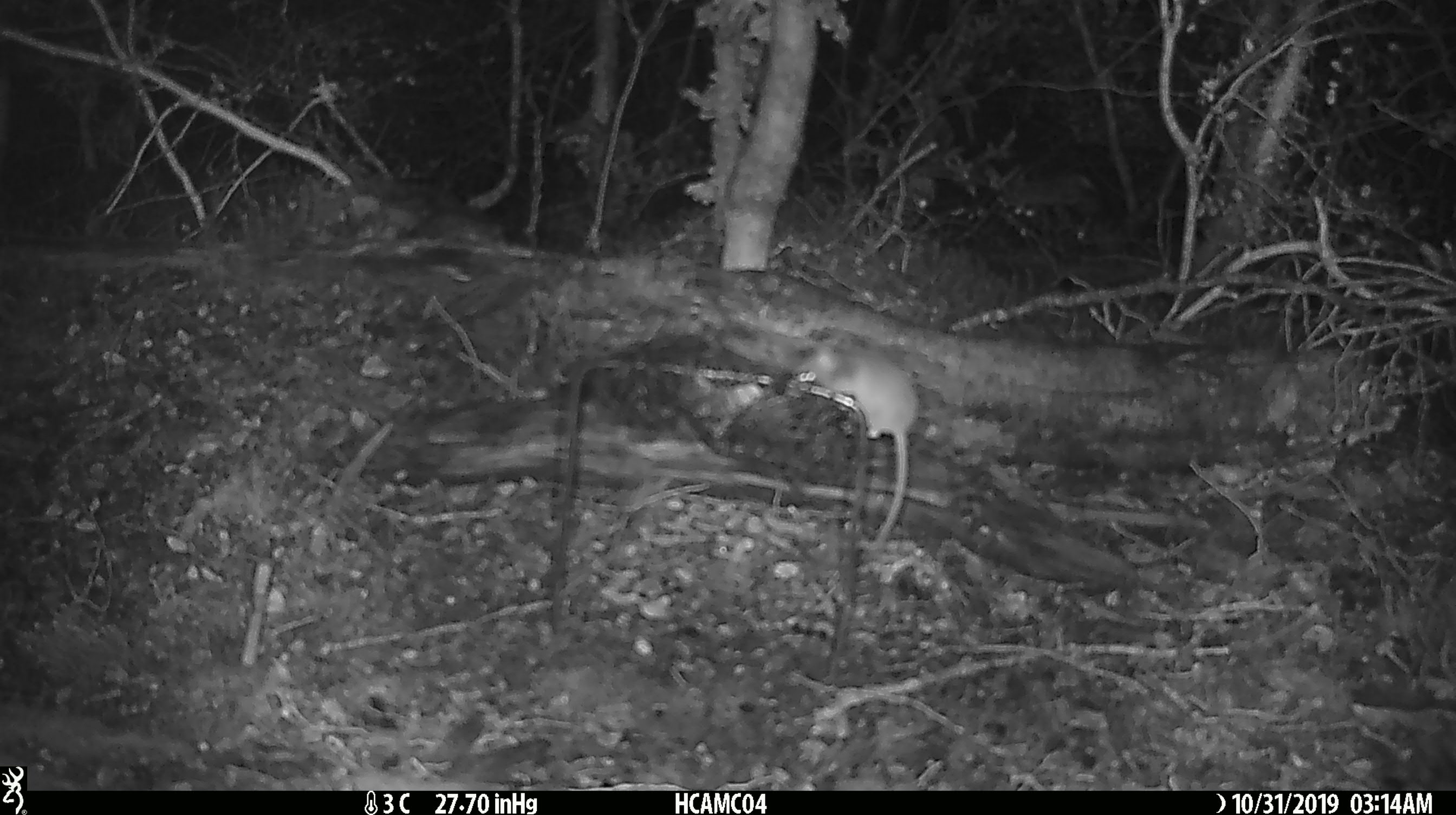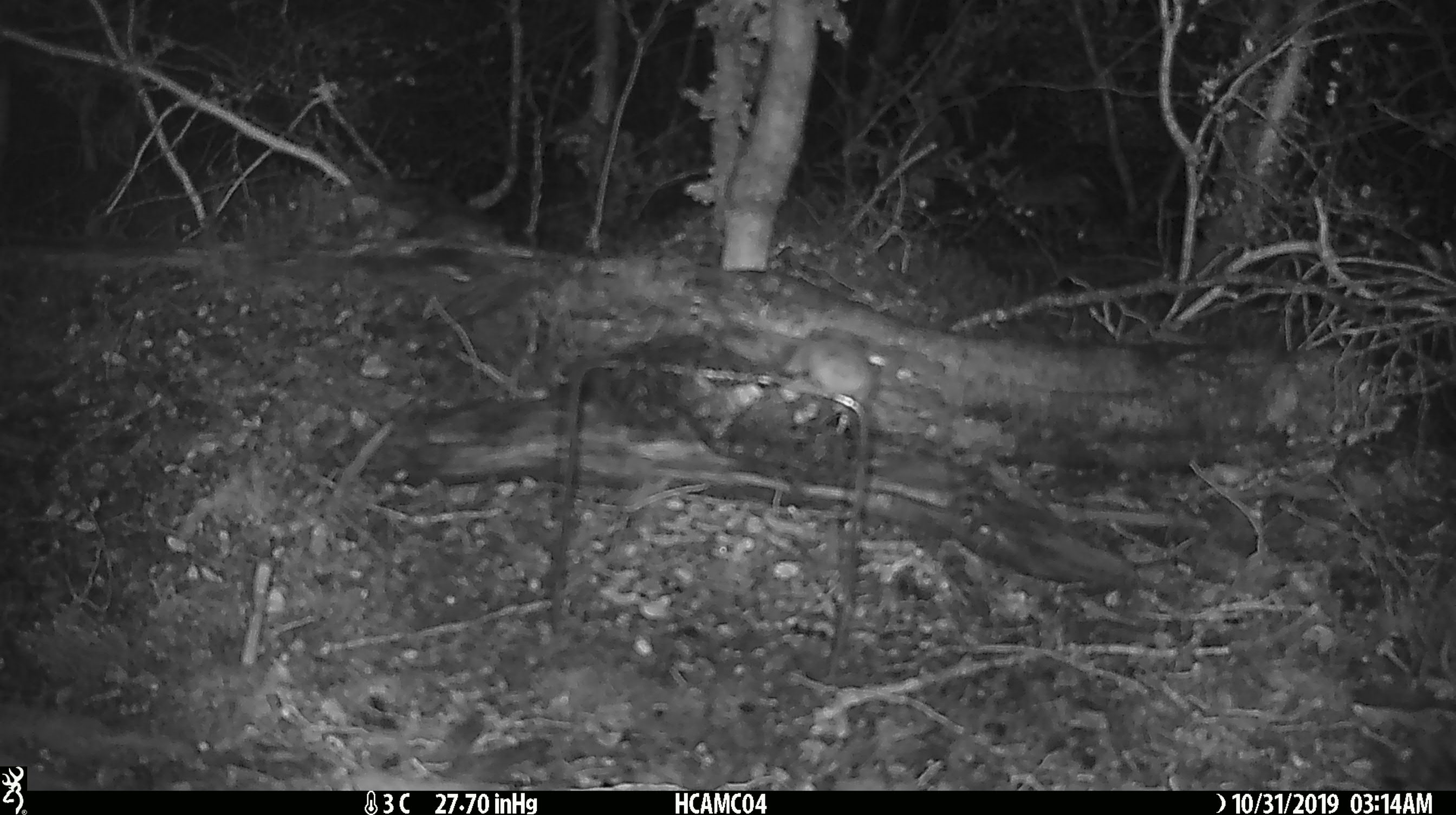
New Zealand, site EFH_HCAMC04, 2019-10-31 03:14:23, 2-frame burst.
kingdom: Animalia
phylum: Chordata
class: Mammalia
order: Rodentia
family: Muridae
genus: Mus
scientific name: Mus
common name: mouse